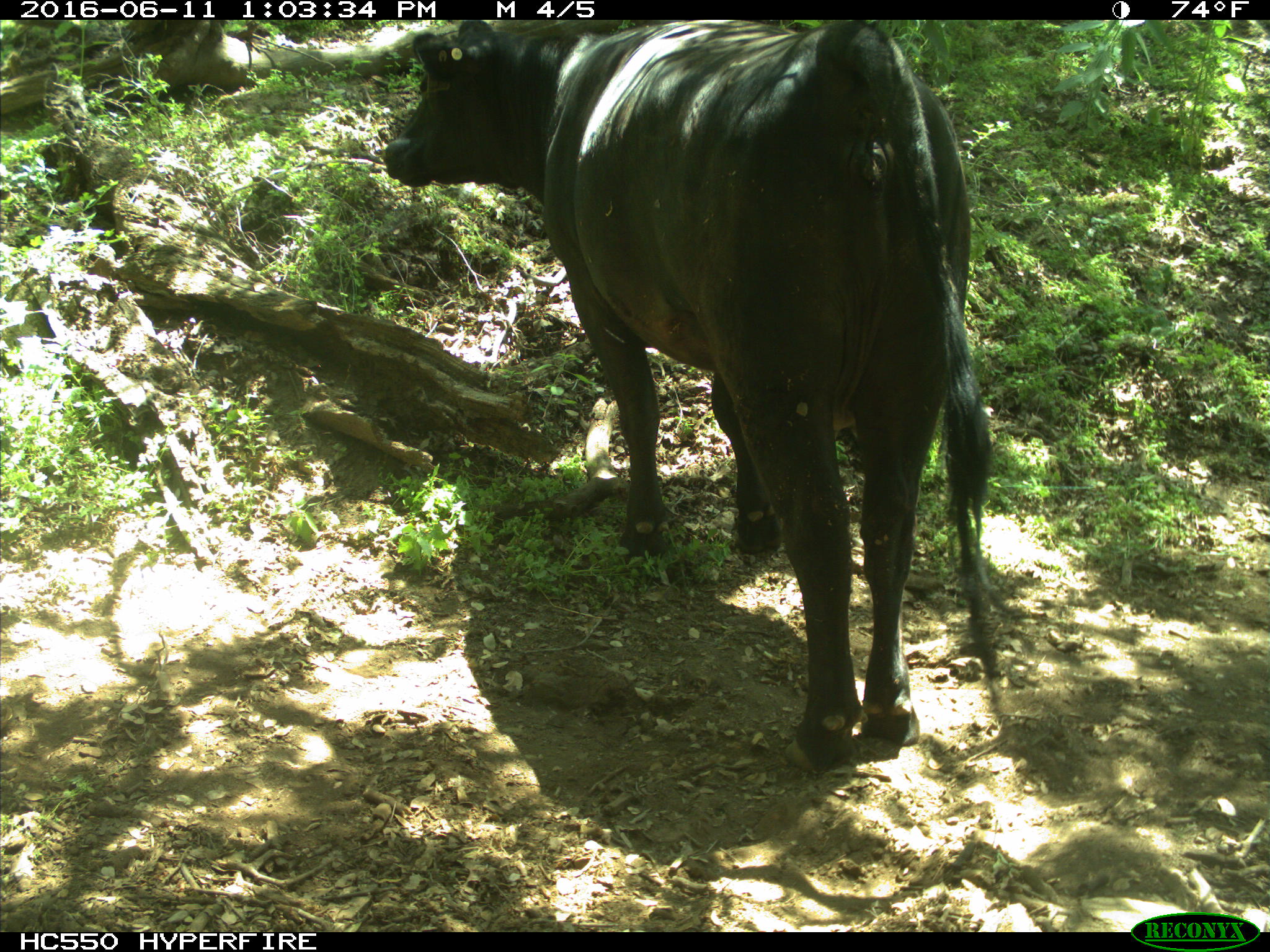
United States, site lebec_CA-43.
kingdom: Animalia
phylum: Chordata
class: Mammalia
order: Artiodactyla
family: Bovidae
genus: Bos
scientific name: Bos taurus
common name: domestic cow